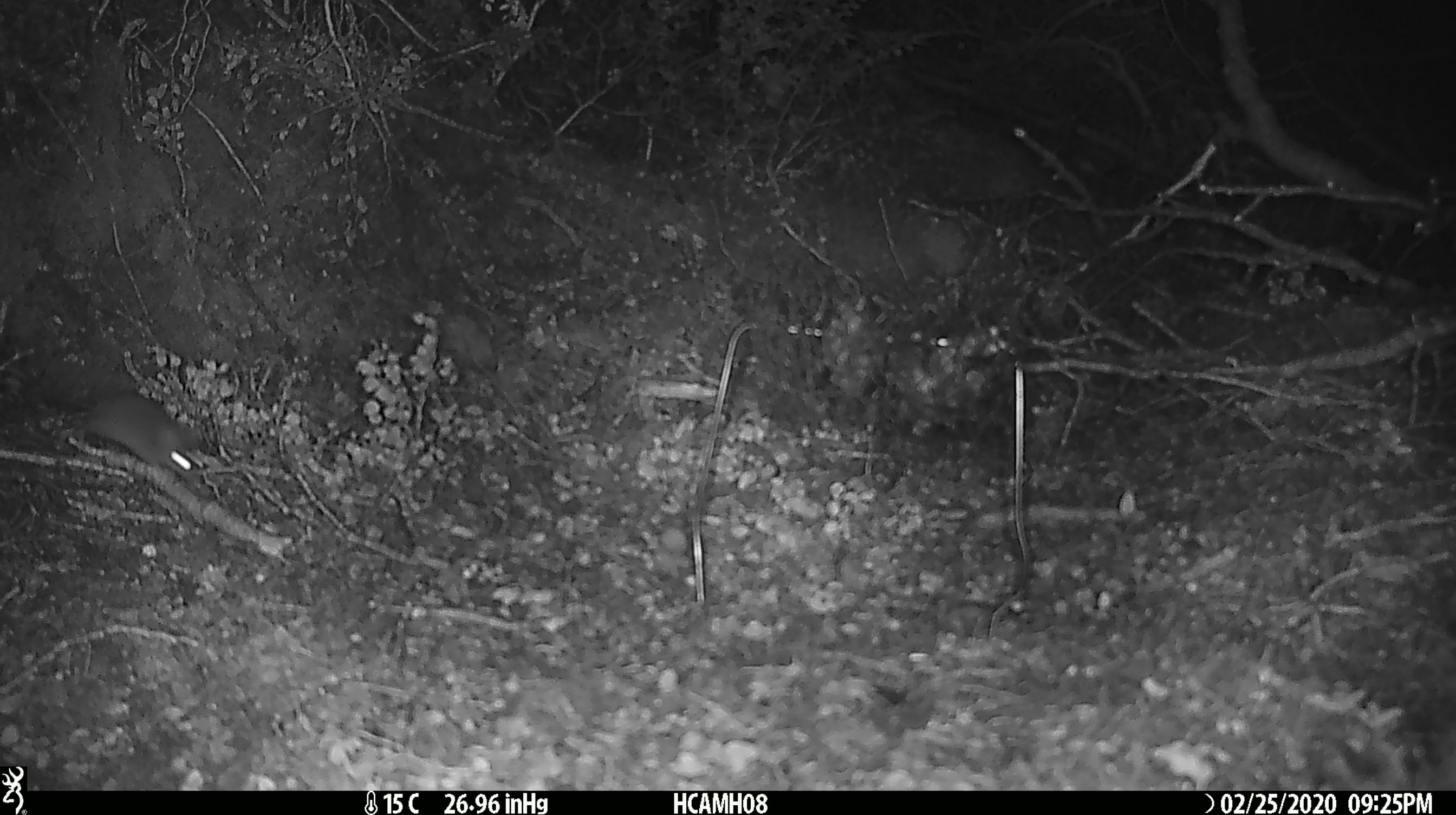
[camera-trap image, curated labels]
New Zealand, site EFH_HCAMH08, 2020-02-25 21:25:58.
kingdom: Animalia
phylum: Chordata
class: Mammalia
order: Rodentia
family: Muridae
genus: Mus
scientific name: Mus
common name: mouse